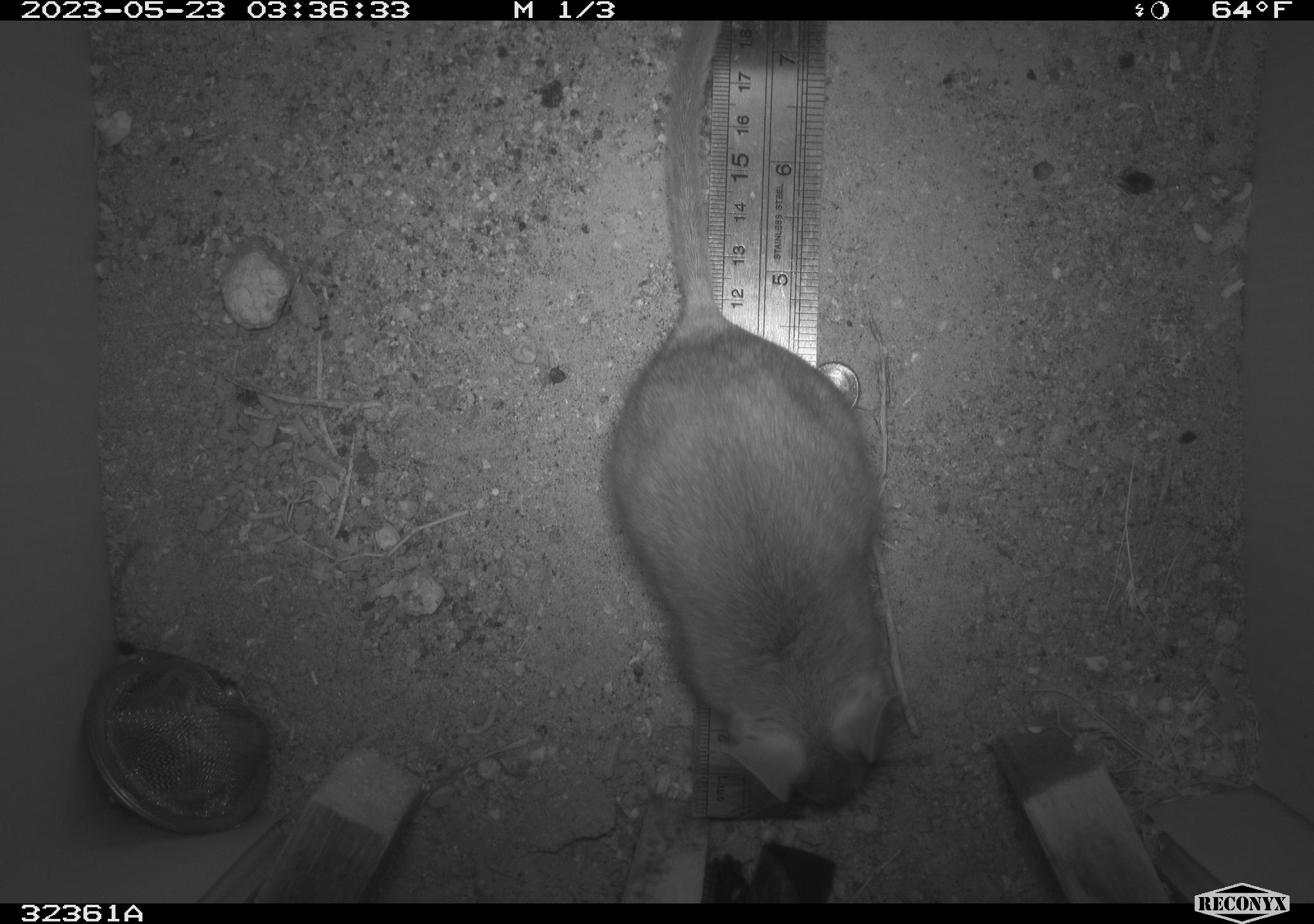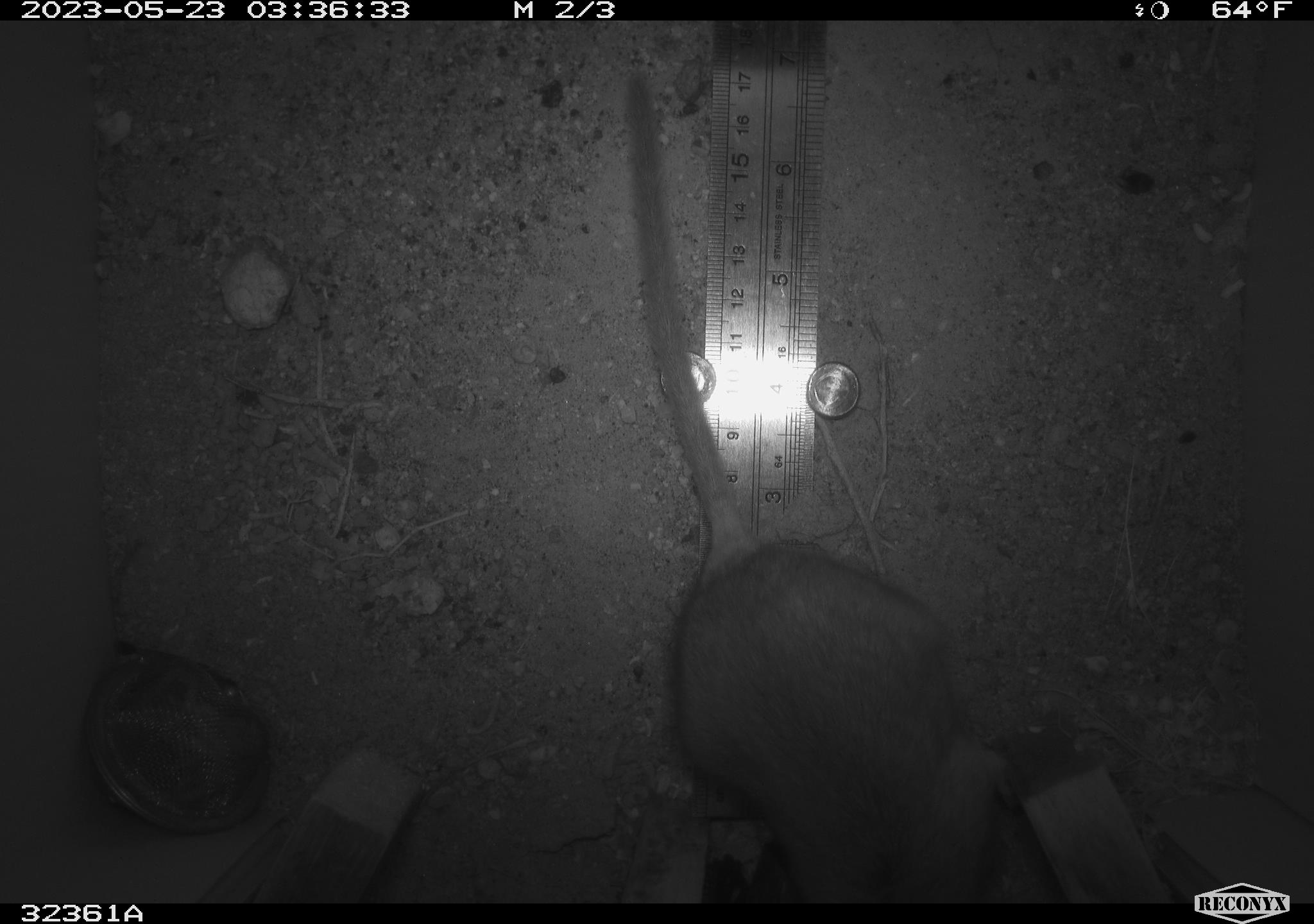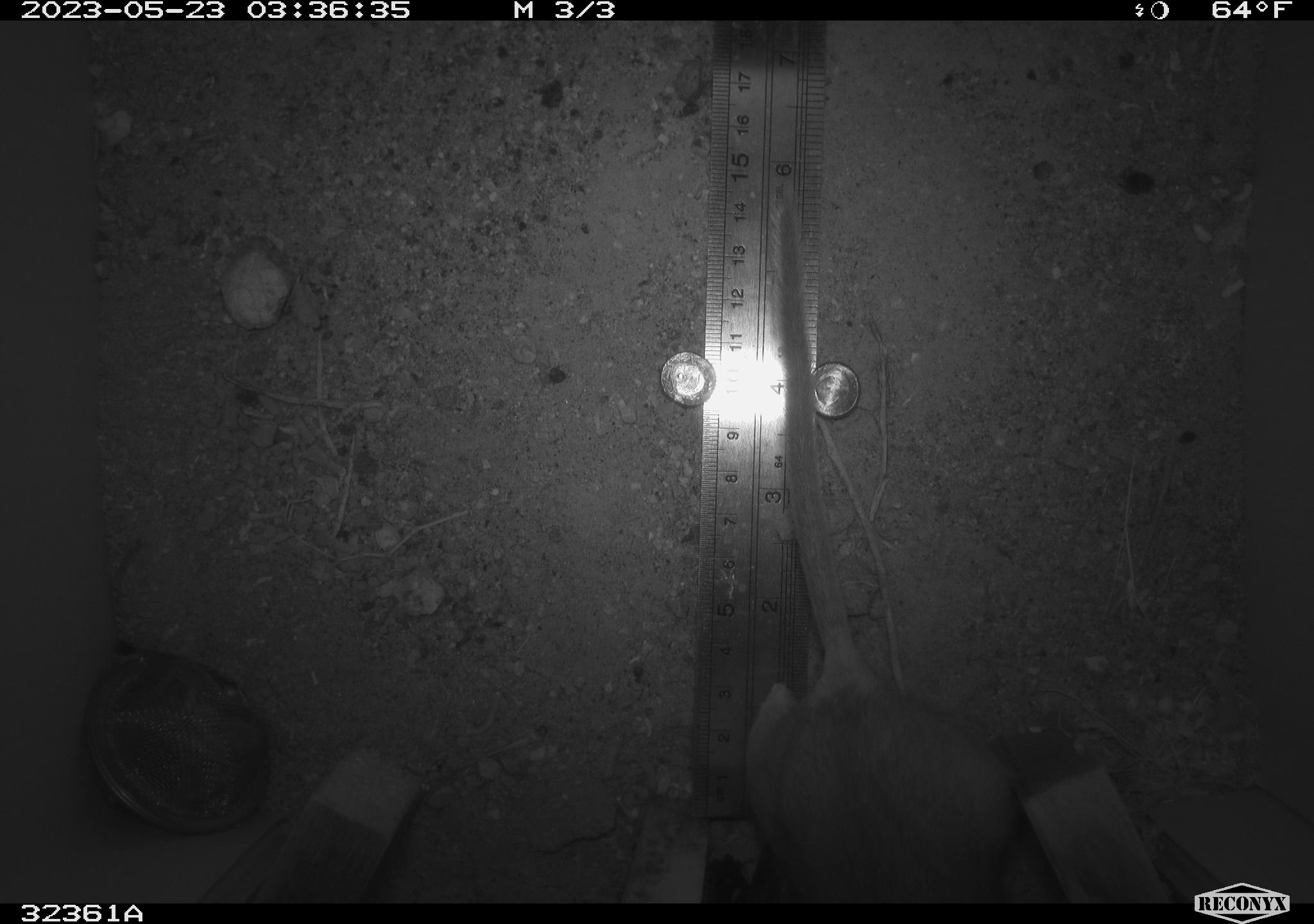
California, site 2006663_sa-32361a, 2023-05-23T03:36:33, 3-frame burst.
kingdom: Animalia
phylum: Chordata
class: Mammalia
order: Rodentia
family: Cricetidae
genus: Neotoma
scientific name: Neotoma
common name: pack rat or woodrat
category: neotoma species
Neotoma species (pack rat or woodrat) (Neotoma).